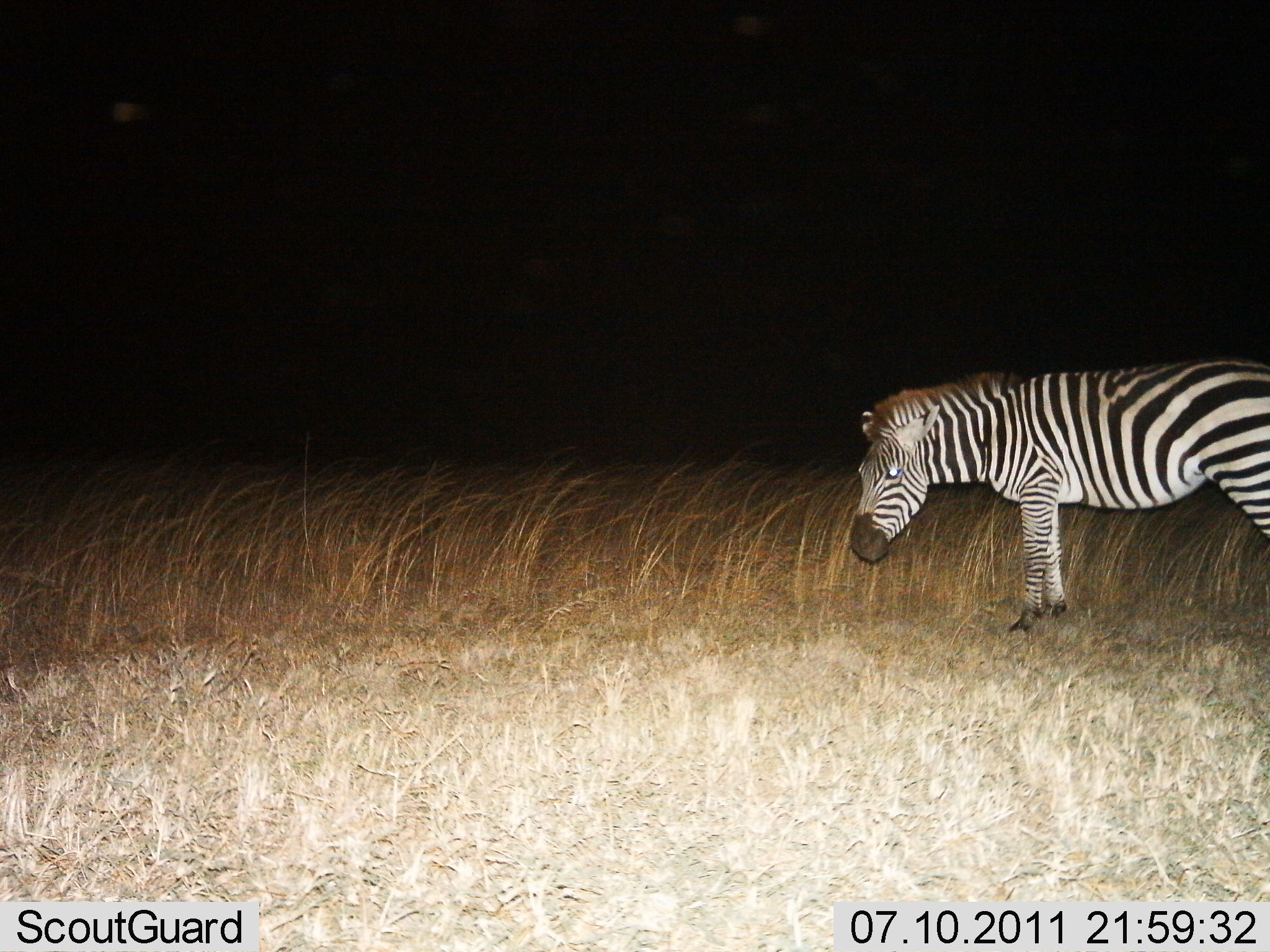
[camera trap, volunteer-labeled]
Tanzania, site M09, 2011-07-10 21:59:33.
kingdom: Animalia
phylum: Chordata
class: Mammalia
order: Perissodactyla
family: Equidae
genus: Equus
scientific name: Equus quagga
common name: plains zebra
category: zebra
Zebra (plains zebra) (Equus quagga), count 1. Behavior (volunteer vote fractions): standing 100%, resting 0%, moving 0%, interacting 0%. Young present (vote fraction): 0%. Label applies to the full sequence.